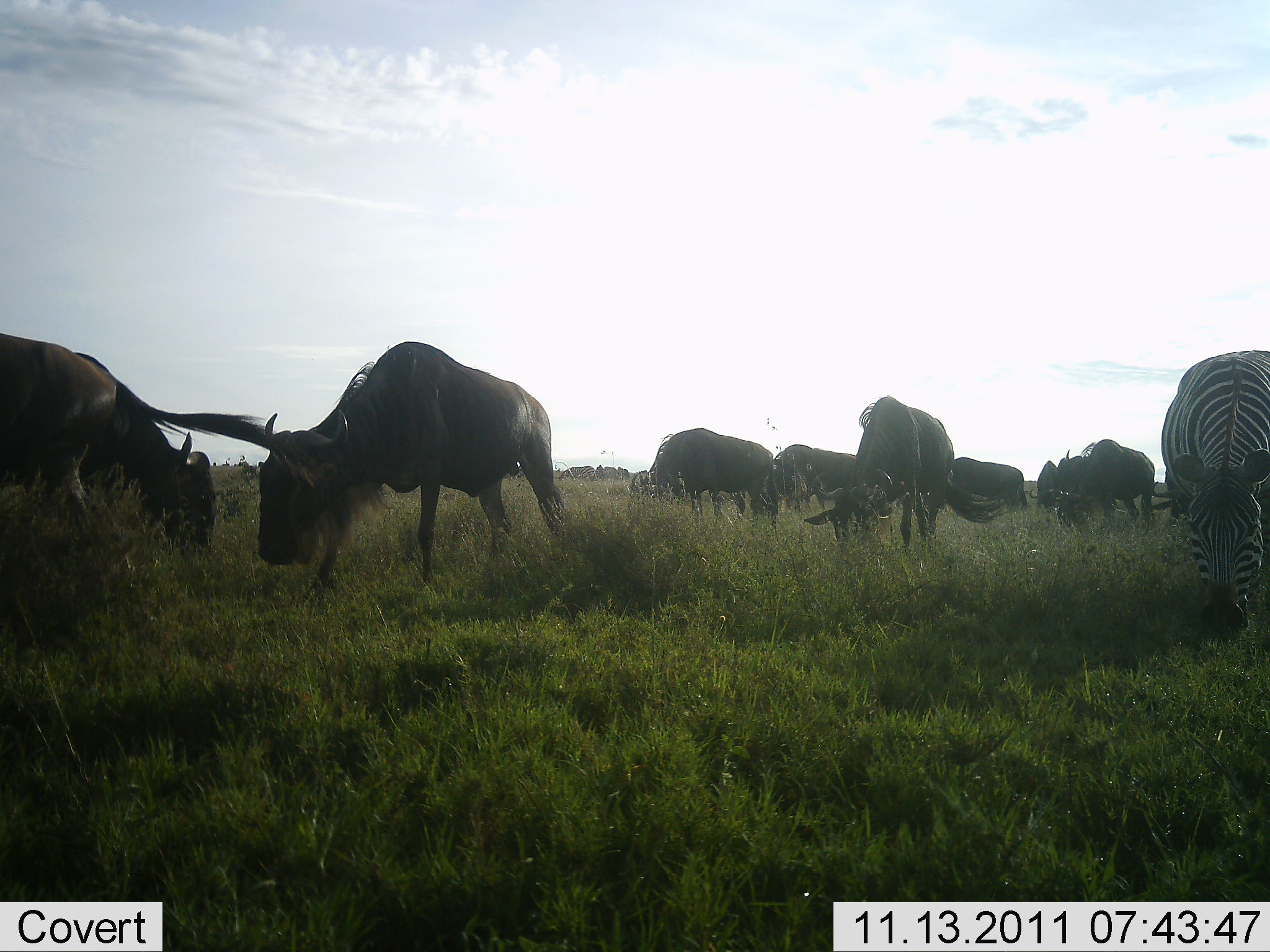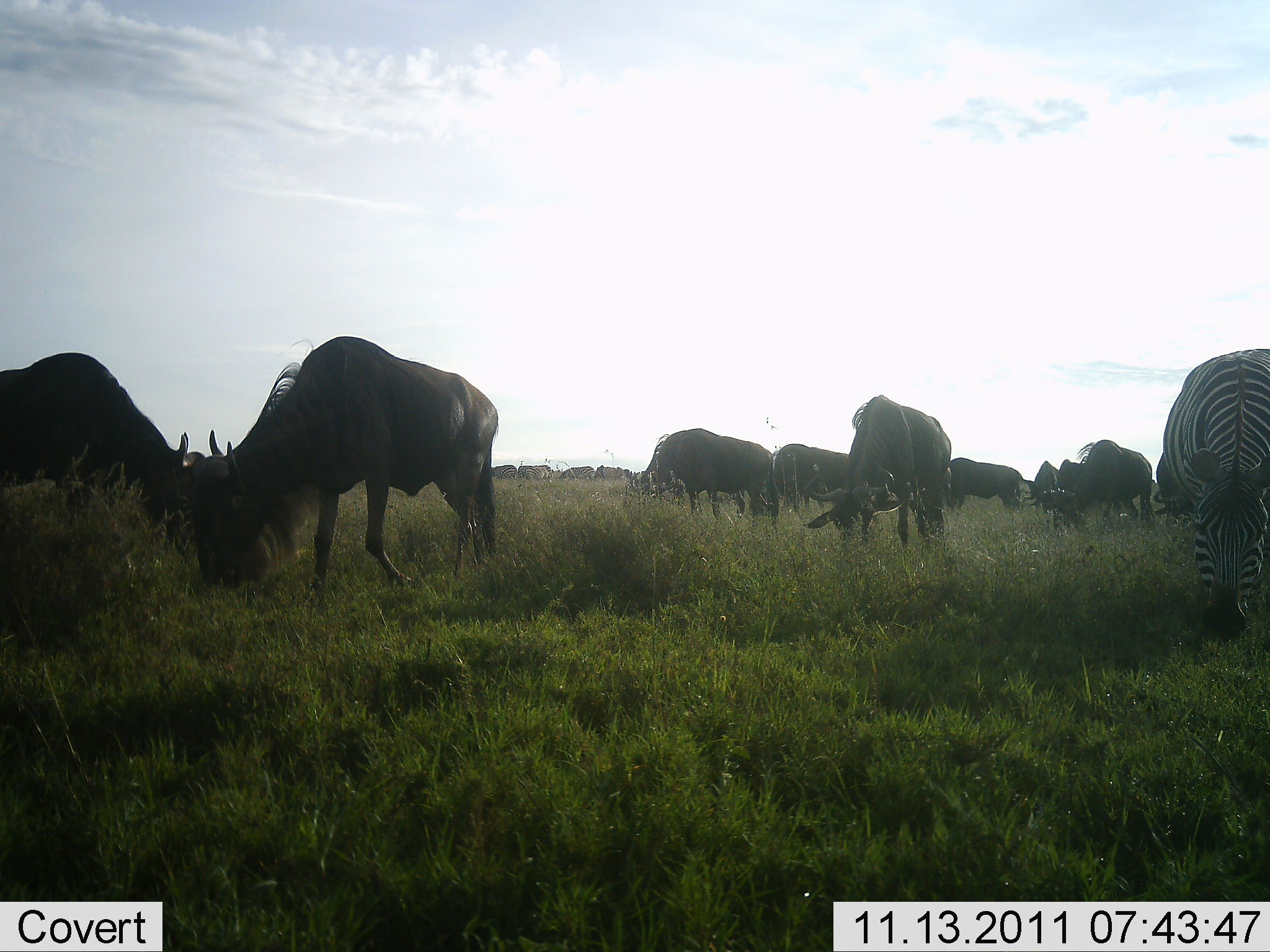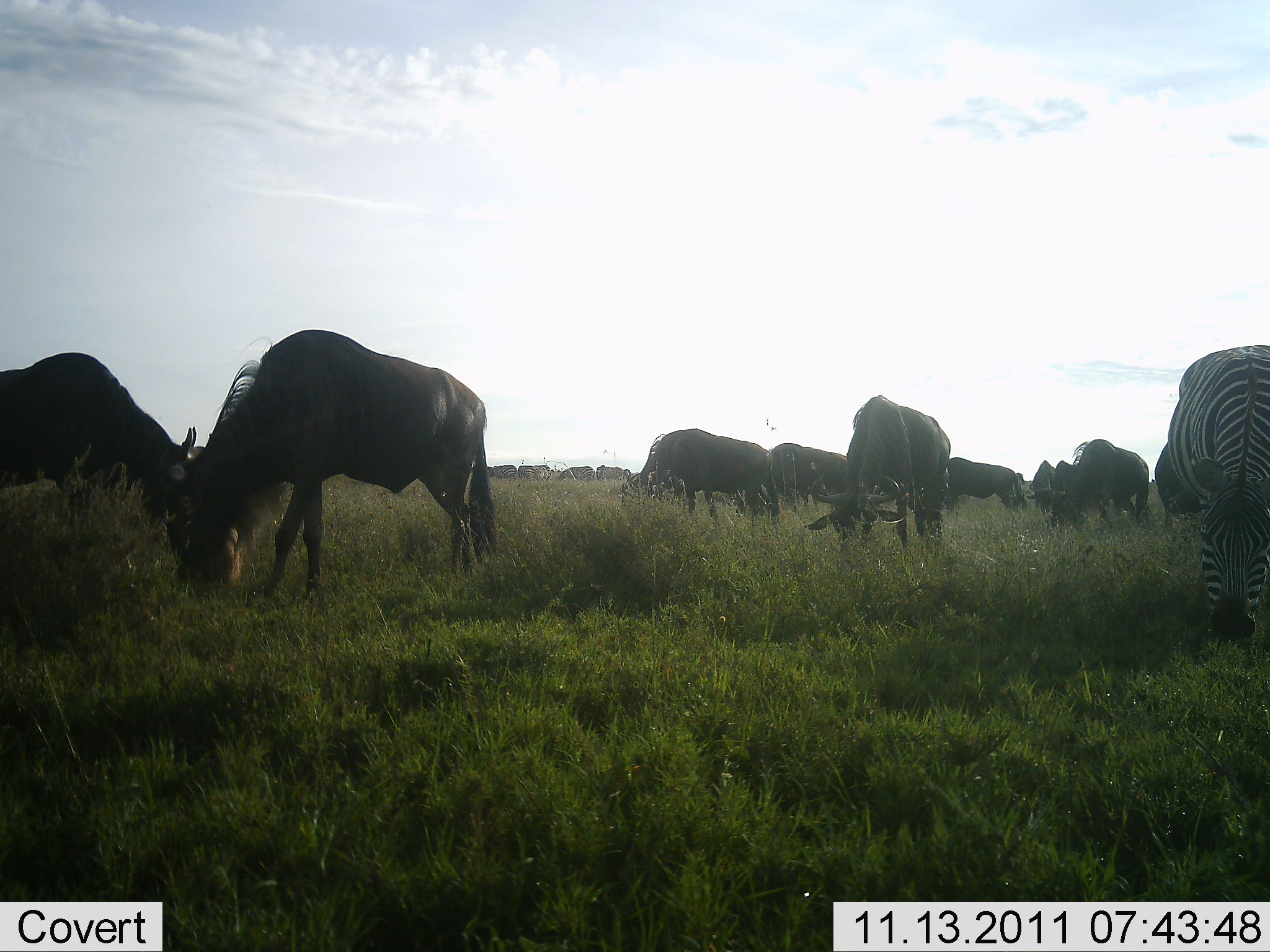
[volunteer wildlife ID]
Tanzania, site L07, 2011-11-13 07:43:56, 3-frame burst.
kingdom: Animalia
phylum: Chordata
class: Mammalia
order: Artiodactyla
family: Bovidae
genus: Connochaetes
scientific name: Connochaetes taurinus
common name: blue wildebeest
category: wildebeest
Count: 11-50.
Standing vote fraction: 17%.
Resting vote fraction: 0%.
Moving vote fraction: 17%.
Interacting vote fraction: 0%.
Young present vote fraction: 0%.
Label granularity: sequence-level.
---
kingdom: Animalia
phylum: Chordata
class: Mammalia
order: Perissodactyla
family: Equidae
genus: Equus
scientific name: Equus quagga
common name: plains zebra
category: zebra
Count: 1.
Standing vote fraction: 9%.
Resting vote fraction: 0%.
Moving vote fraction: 9%.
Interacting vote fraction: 0%.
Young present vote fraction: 0%.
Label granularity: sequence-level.